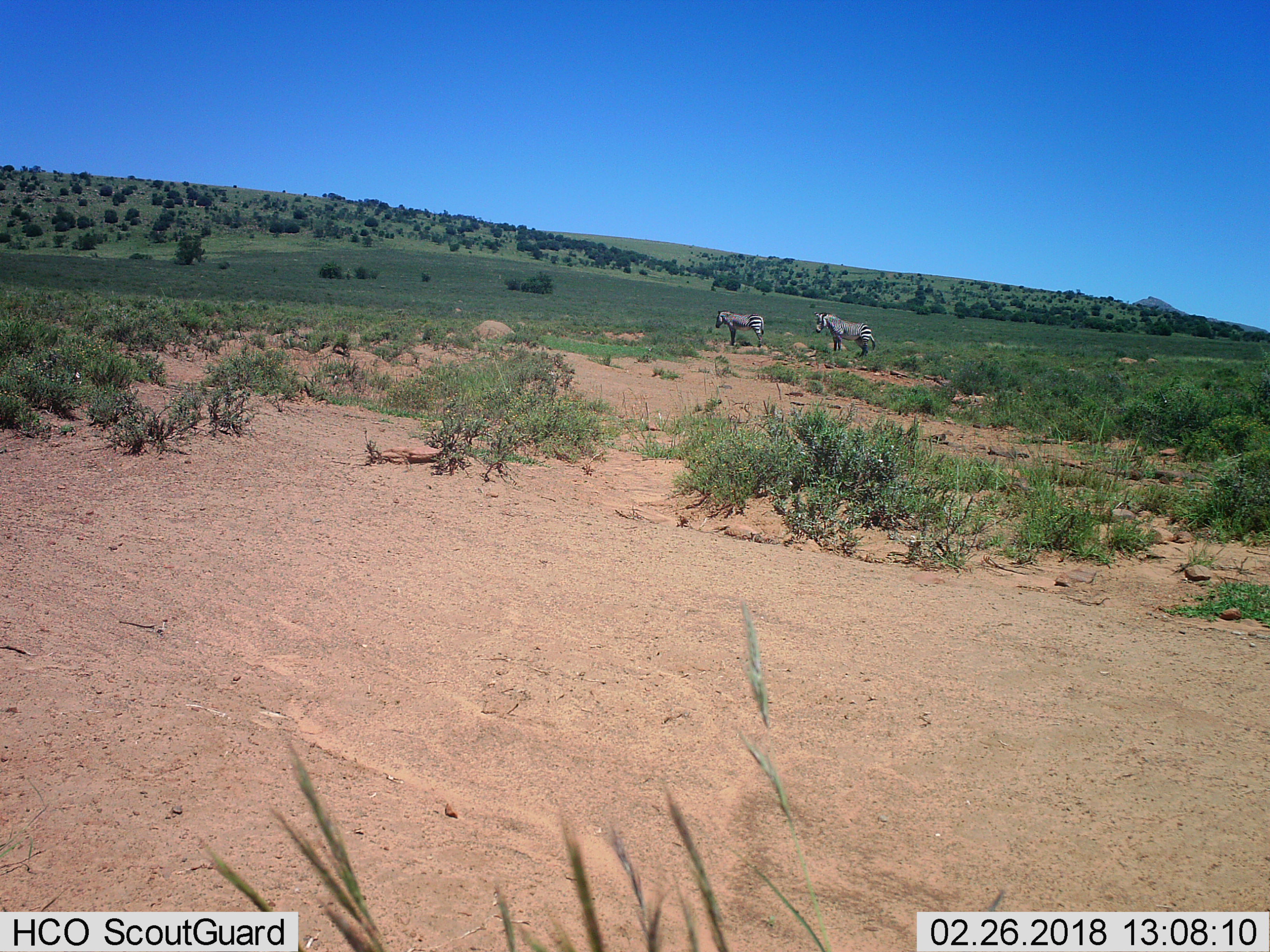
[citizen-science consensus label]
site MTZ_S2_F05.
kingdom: Animalia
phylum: Chordata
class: Mammalia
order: Perissodactyla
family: Equidae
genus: Equus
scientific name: Equus zebra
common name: mountain zebra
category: zebramountain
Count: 2.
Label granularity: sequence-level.